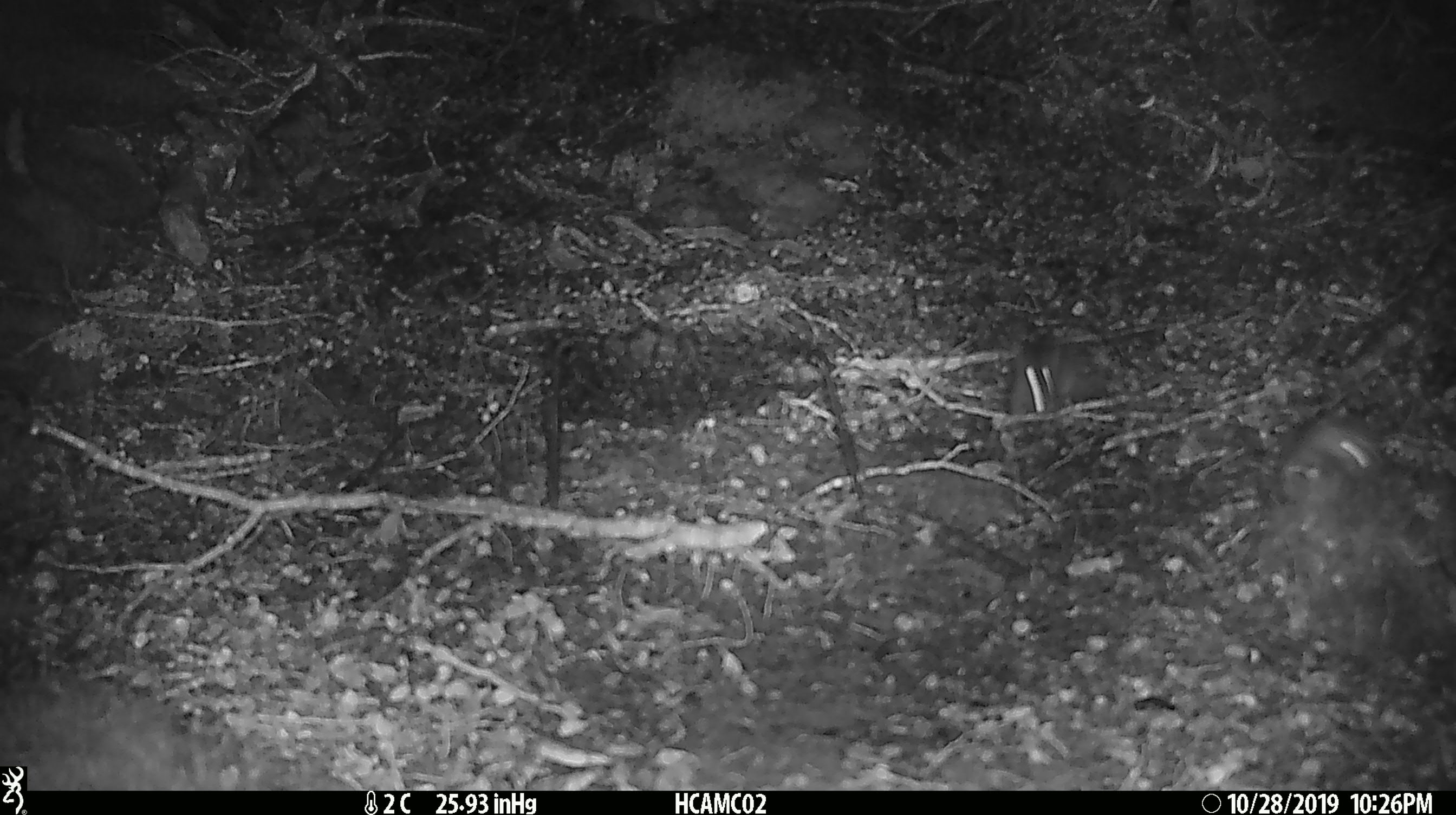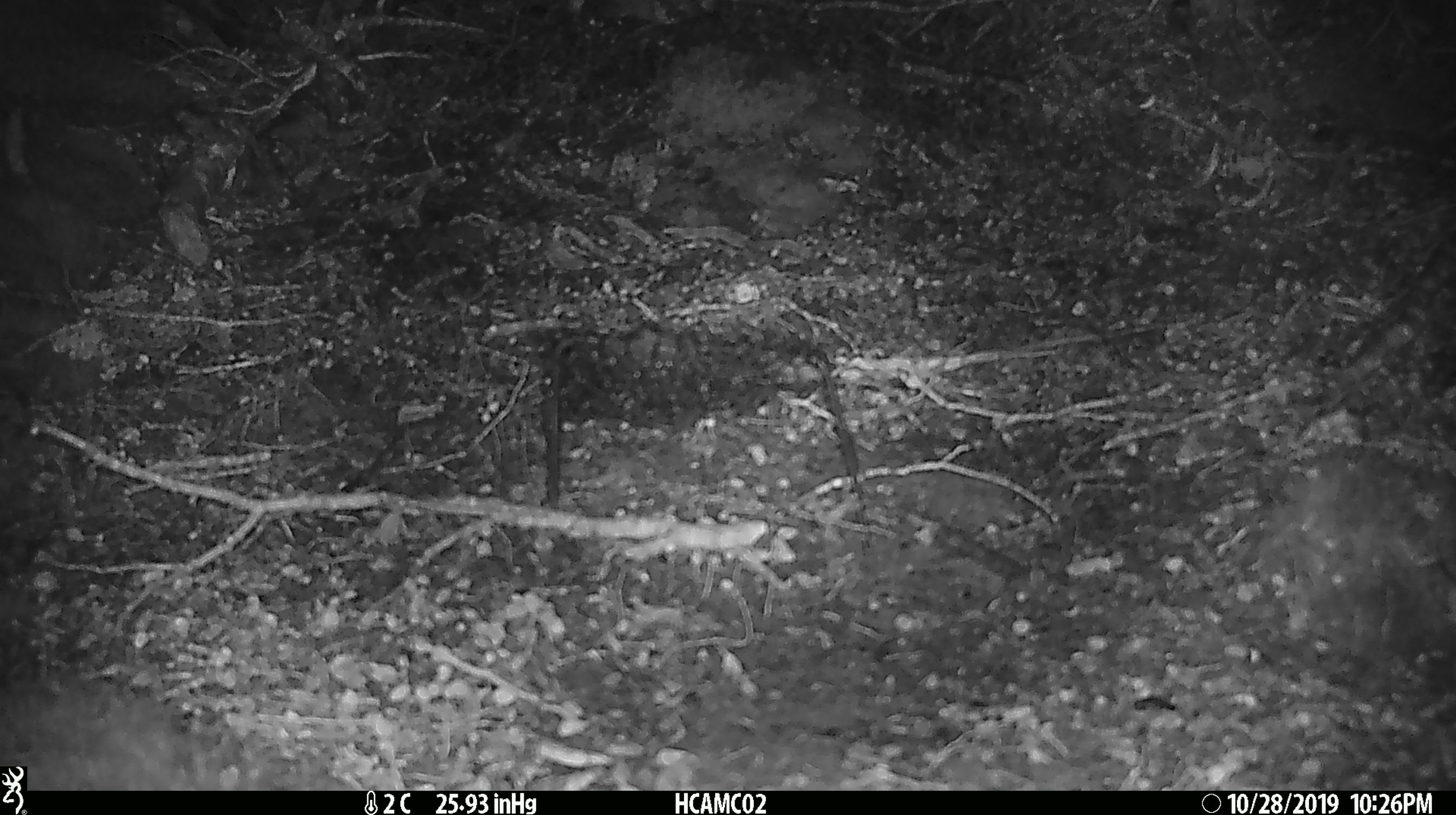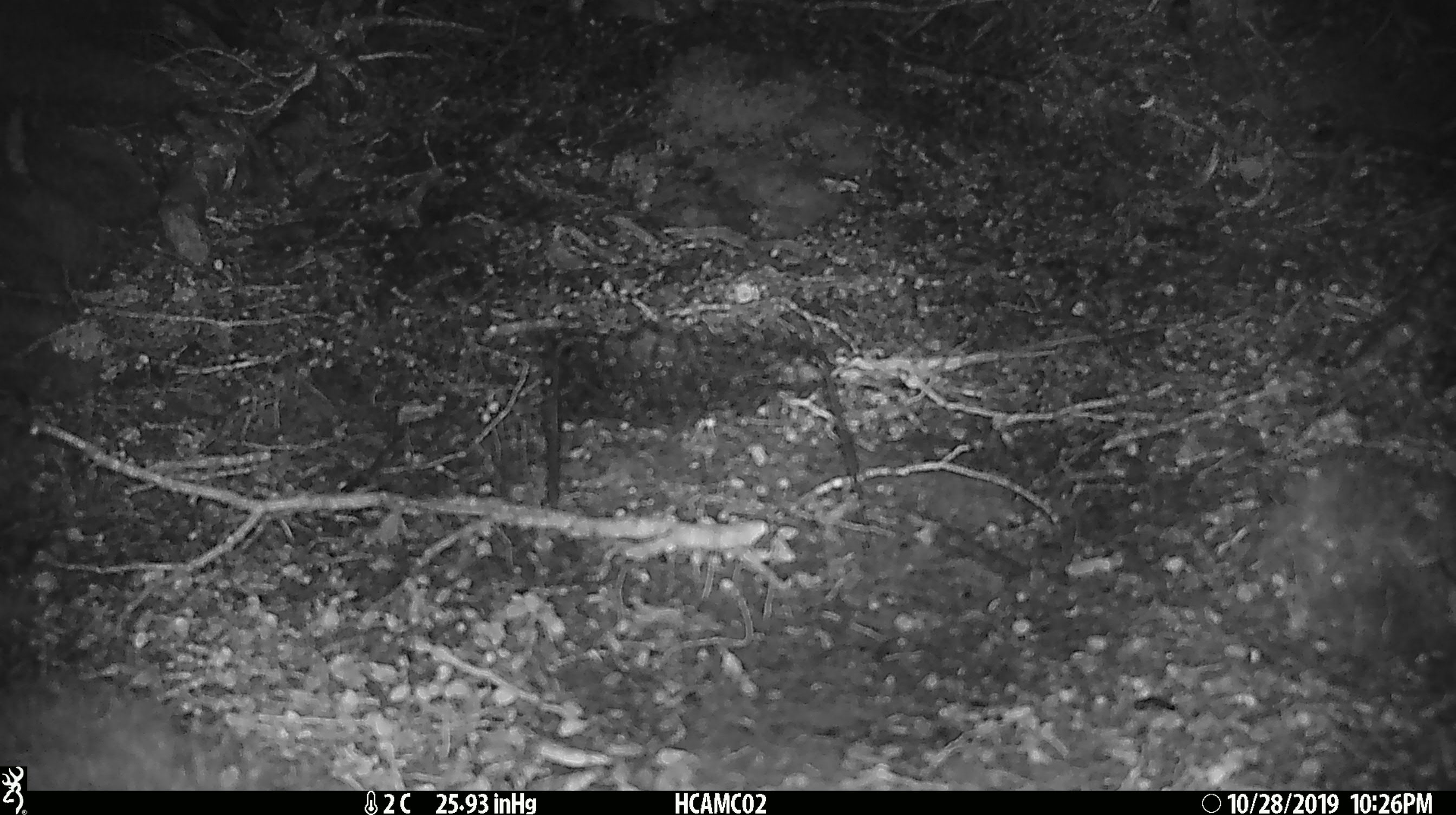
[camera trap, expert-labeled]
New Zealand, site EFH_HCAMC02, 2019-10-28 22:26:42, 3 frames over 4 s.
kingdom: Animalia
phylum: Chordata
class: Mammalia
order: Rodentia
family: Muridae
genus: Mus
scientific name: Mus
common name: mouse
Mouse (Mus).